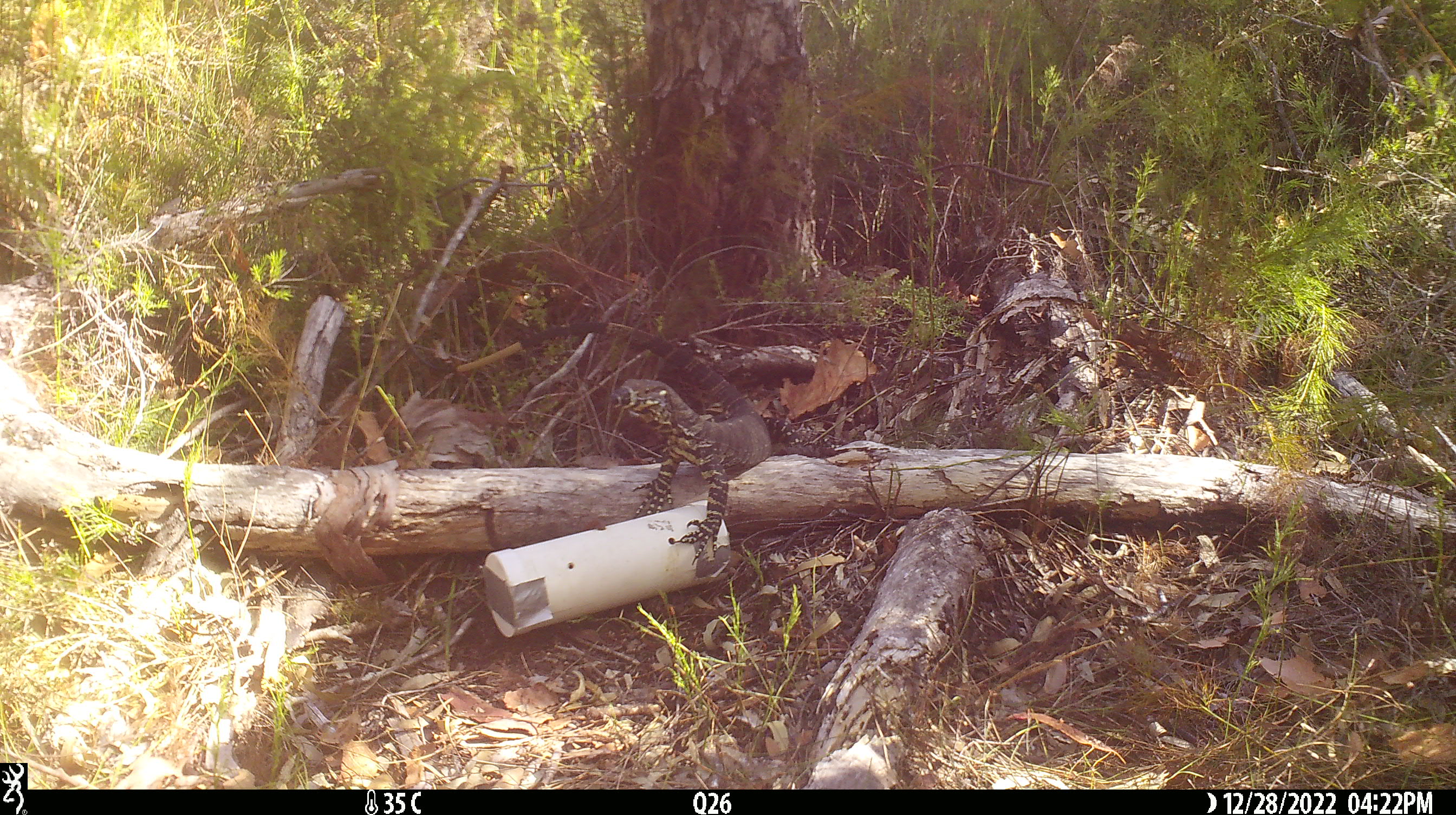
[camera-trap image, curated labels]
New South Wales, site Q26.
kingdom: Animalia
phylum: Chordata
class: Reptilia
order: Squamata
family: Varanidae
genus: Varanus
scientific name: Varanus varius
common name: lace monitor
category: goanna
Goanna (lace monitor) (Varanus varius).